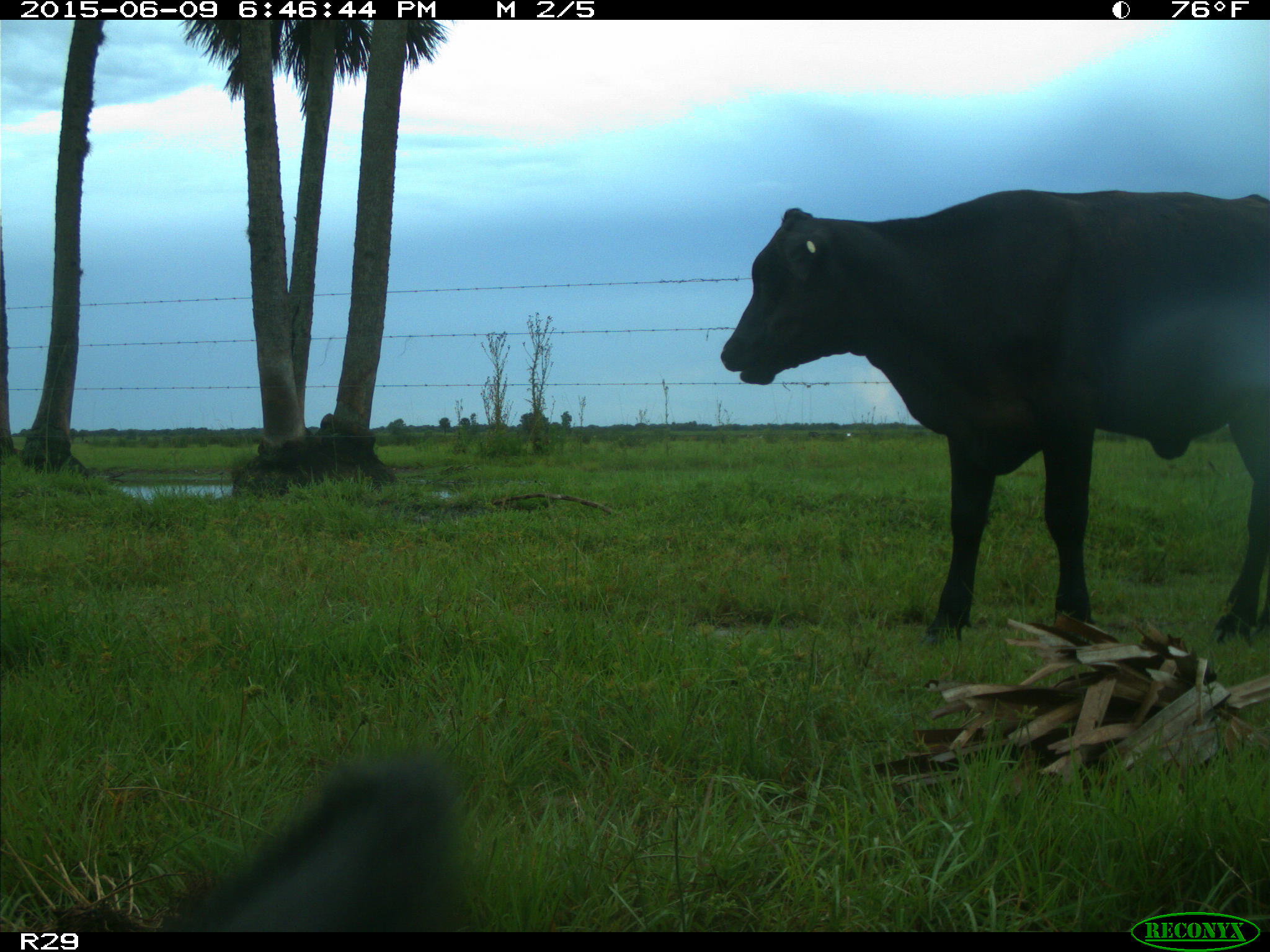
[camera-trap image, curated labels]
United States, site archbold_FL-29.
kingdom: Animalia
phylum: Chordata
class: Mammalia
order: Artiodactyla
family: Bovidae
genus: Bos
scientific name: Bos taurus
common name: domestic cow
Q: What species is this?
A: Bos taurus (domestic cow).